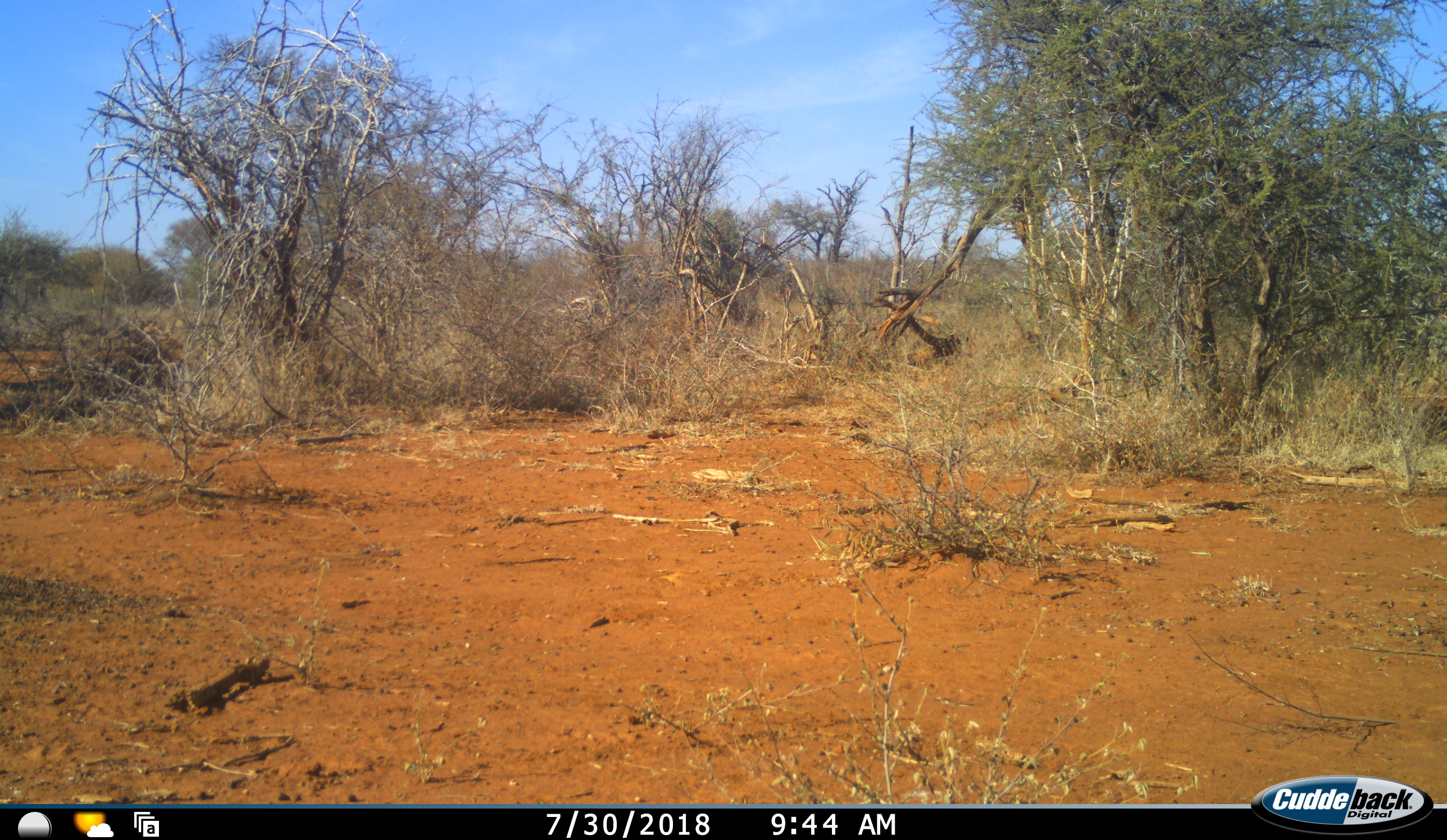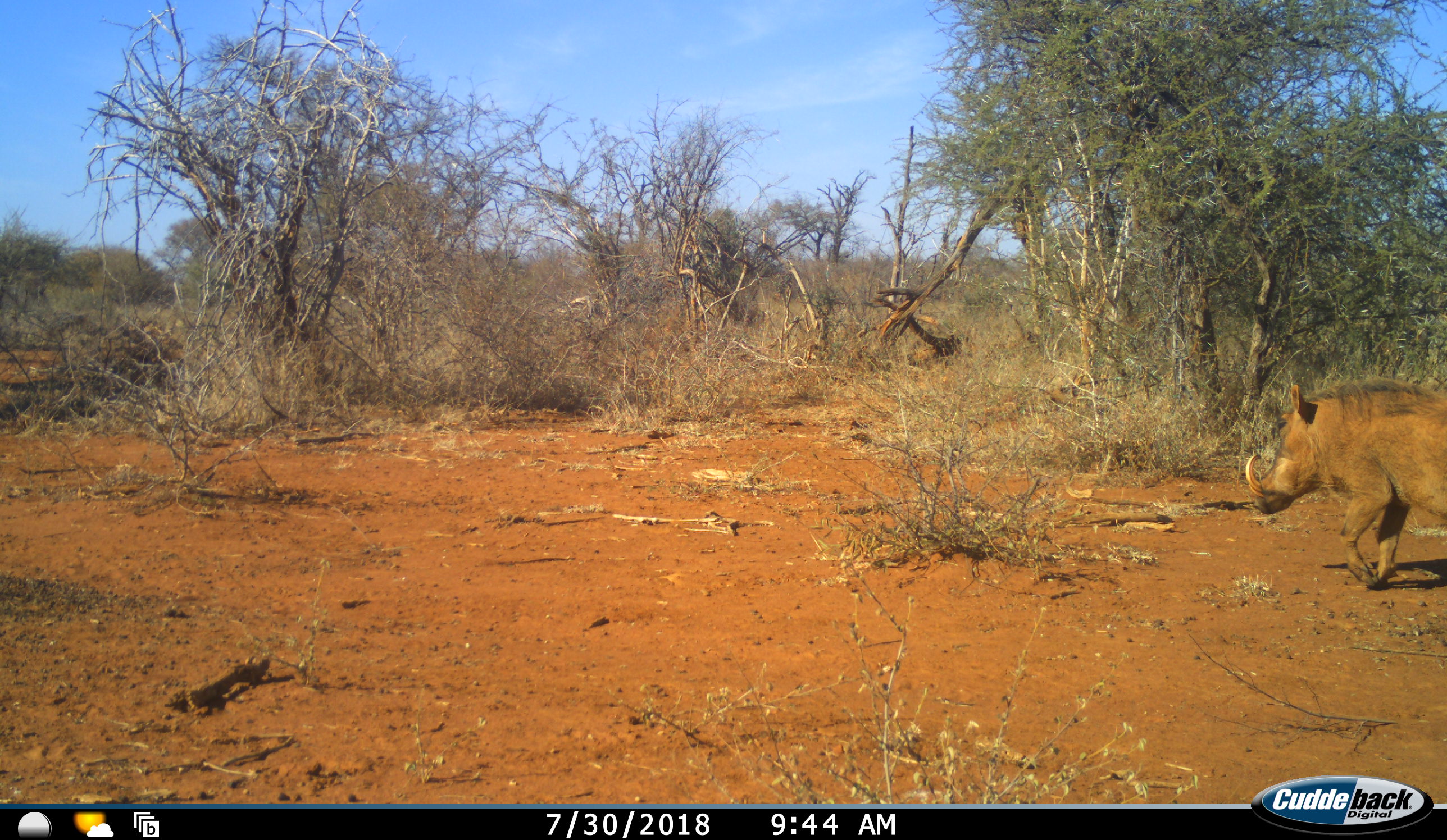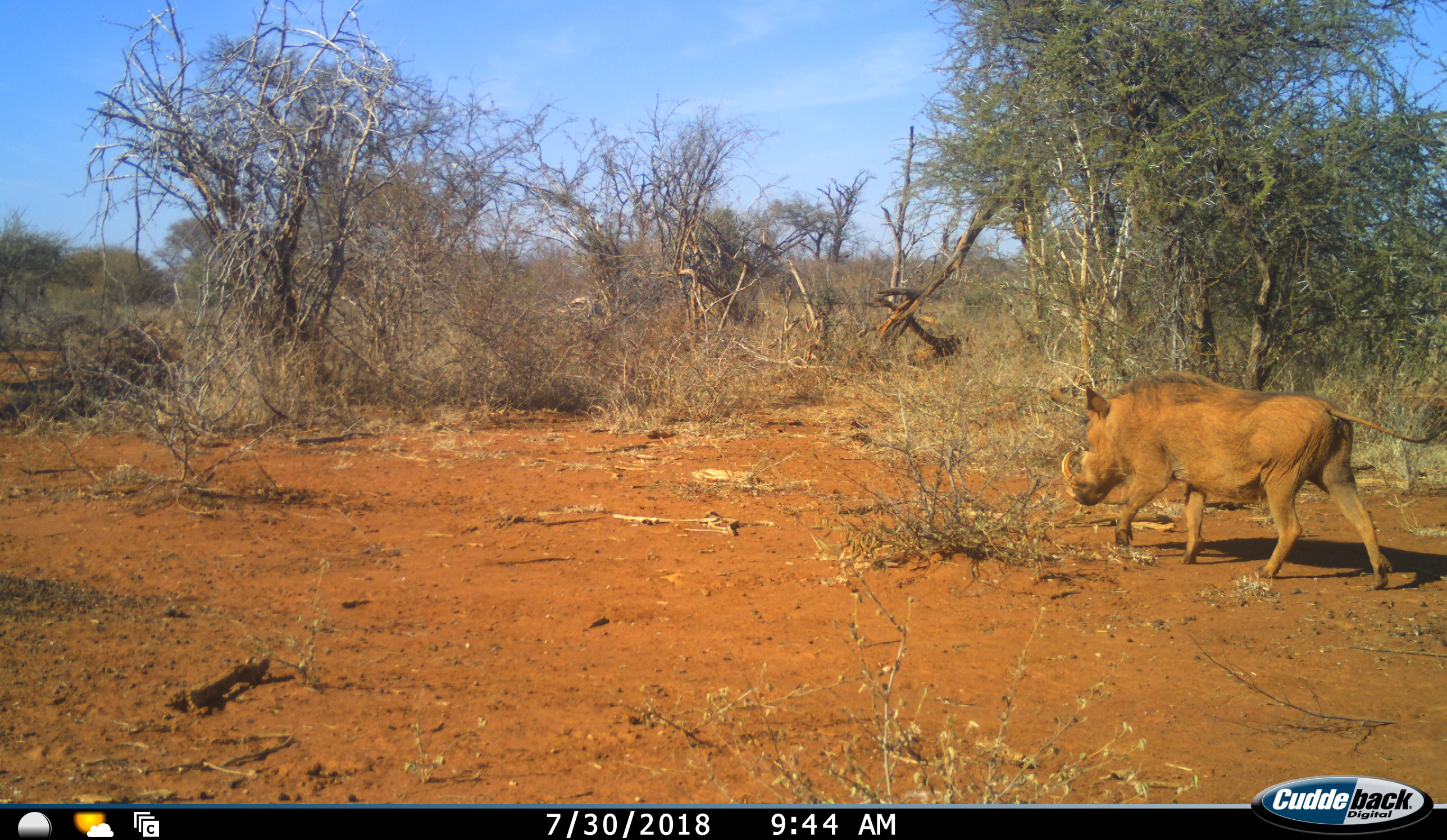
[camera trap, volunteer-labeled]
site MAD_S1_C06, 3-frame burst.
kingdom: Animalia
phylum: Chordata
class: Mammalia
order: Artiodactyla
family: Suidae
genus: Phacochoerus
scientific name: Phacochoerus africanus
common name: warthog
Warthog (Phacochoerus africanus), count 1. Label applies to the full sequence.